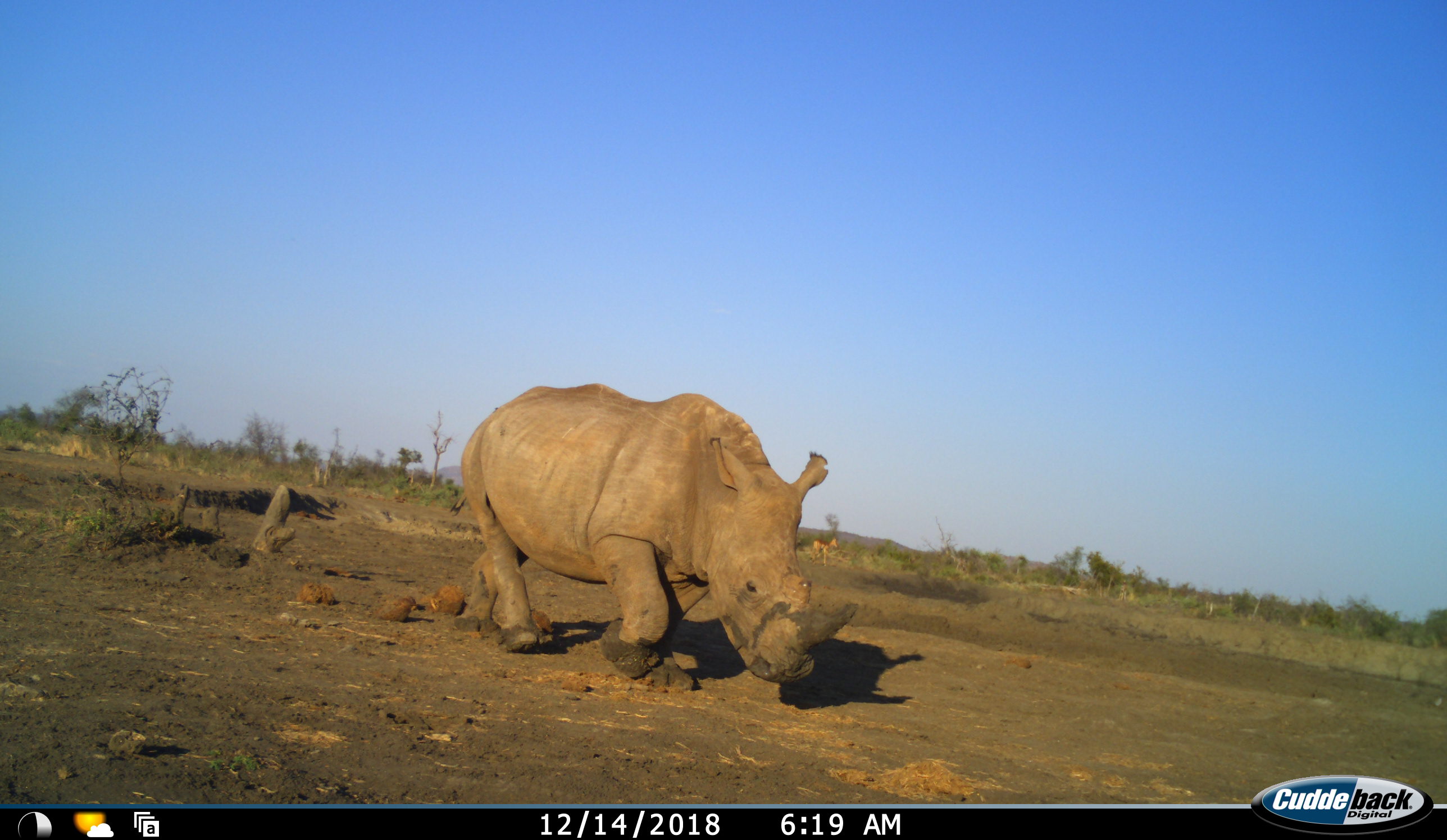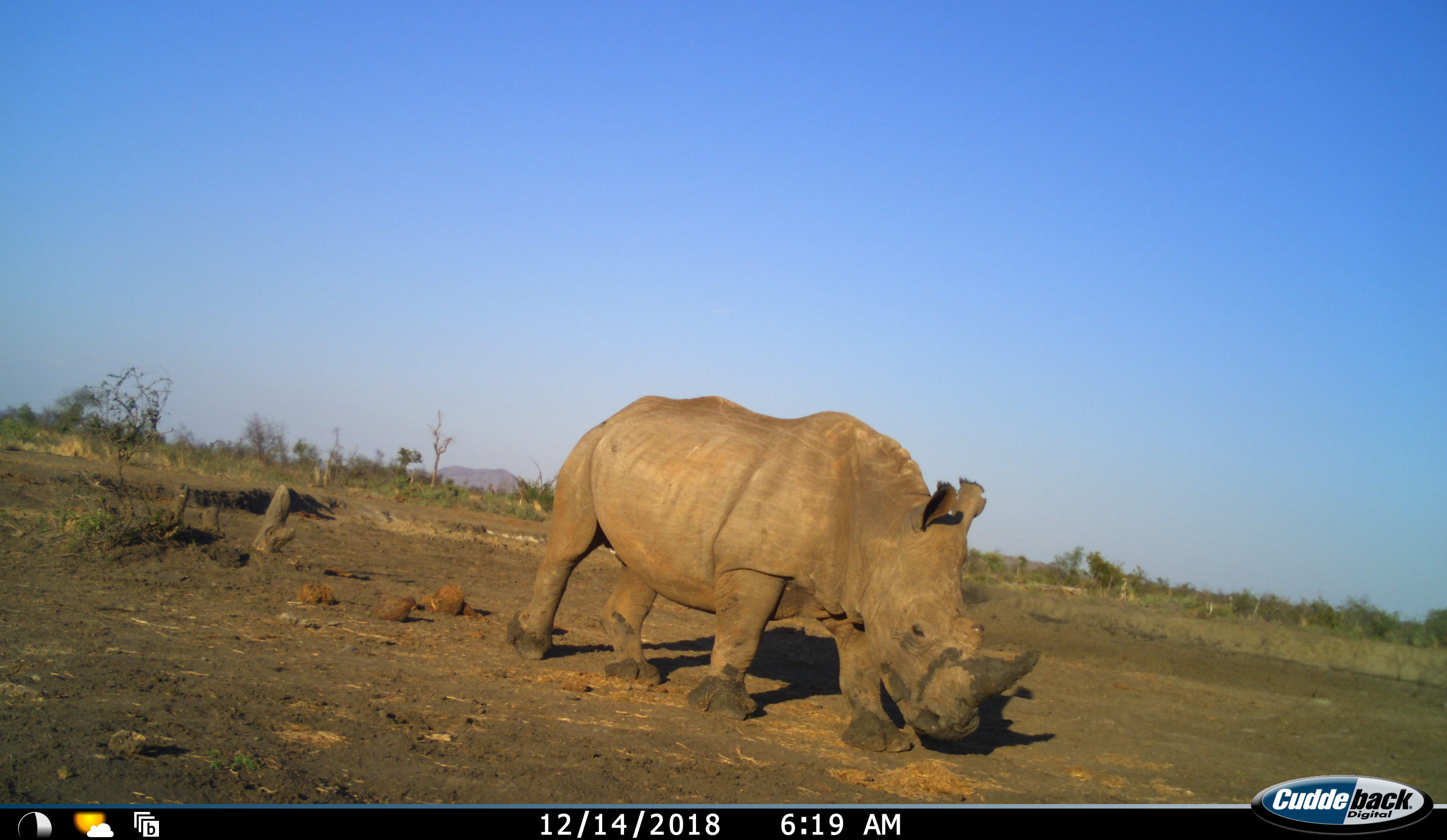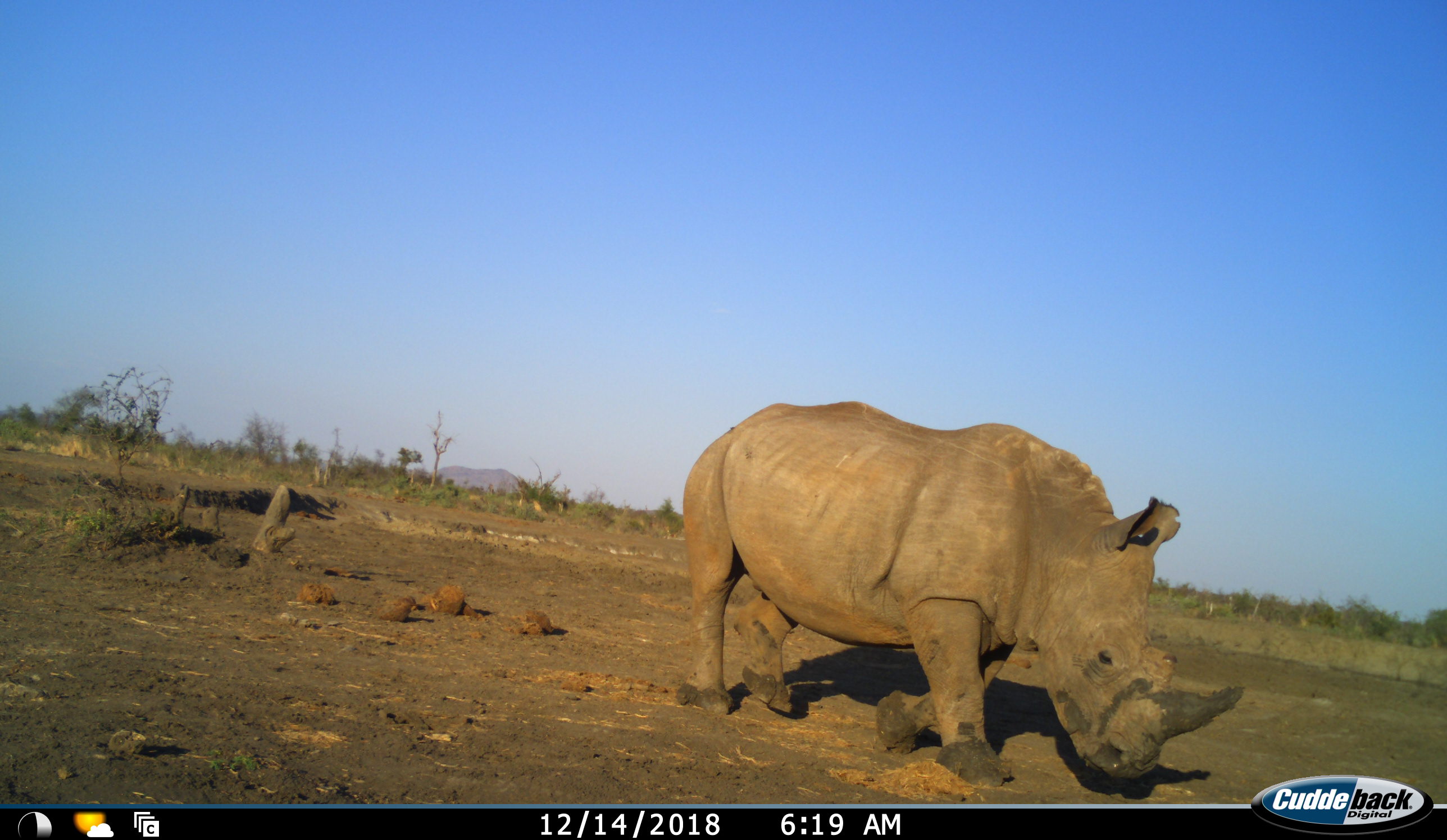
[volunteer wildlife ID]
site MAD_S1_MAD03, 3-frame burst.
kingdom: Animalia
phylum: Chordata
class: Mammalia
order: Perissodactyla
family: Rhinocerotidae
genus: Ceratotherium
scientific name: Ceratotherium simum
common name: white rhinoceros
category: rhinoceroswhite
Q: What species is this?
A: Rhinoceroswhite (white rhinoceros) (Ceratotherium simum).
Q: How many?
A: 1.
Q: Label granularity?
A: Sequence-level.